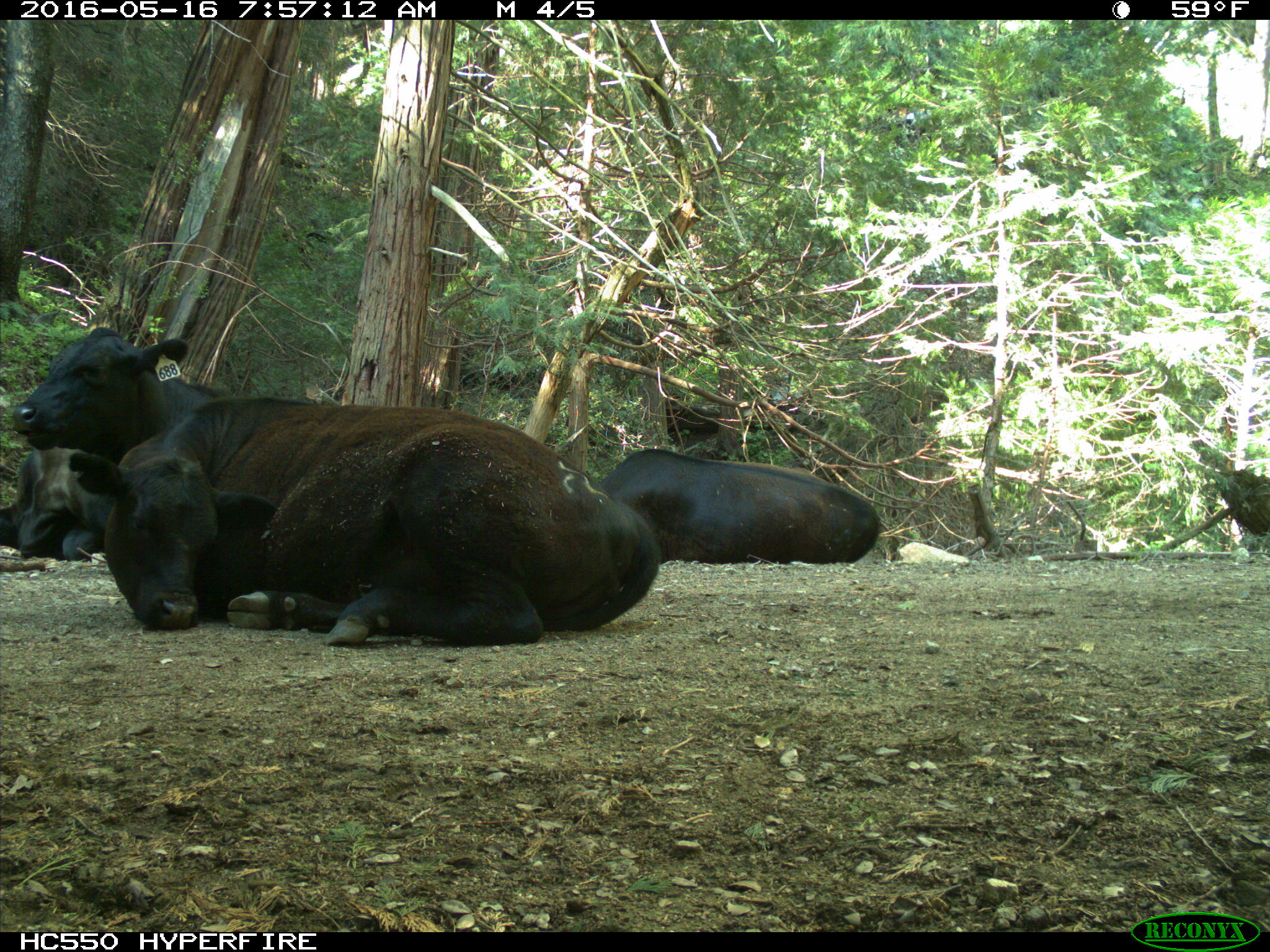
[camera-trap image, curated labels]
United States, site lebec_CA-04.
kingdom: Animalia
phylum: Chordata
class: Mammalia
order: Artiodactyla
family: Bovidae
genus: Bos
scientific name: Bos taurus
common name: domestic cow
Bos taurus (domestic cow).